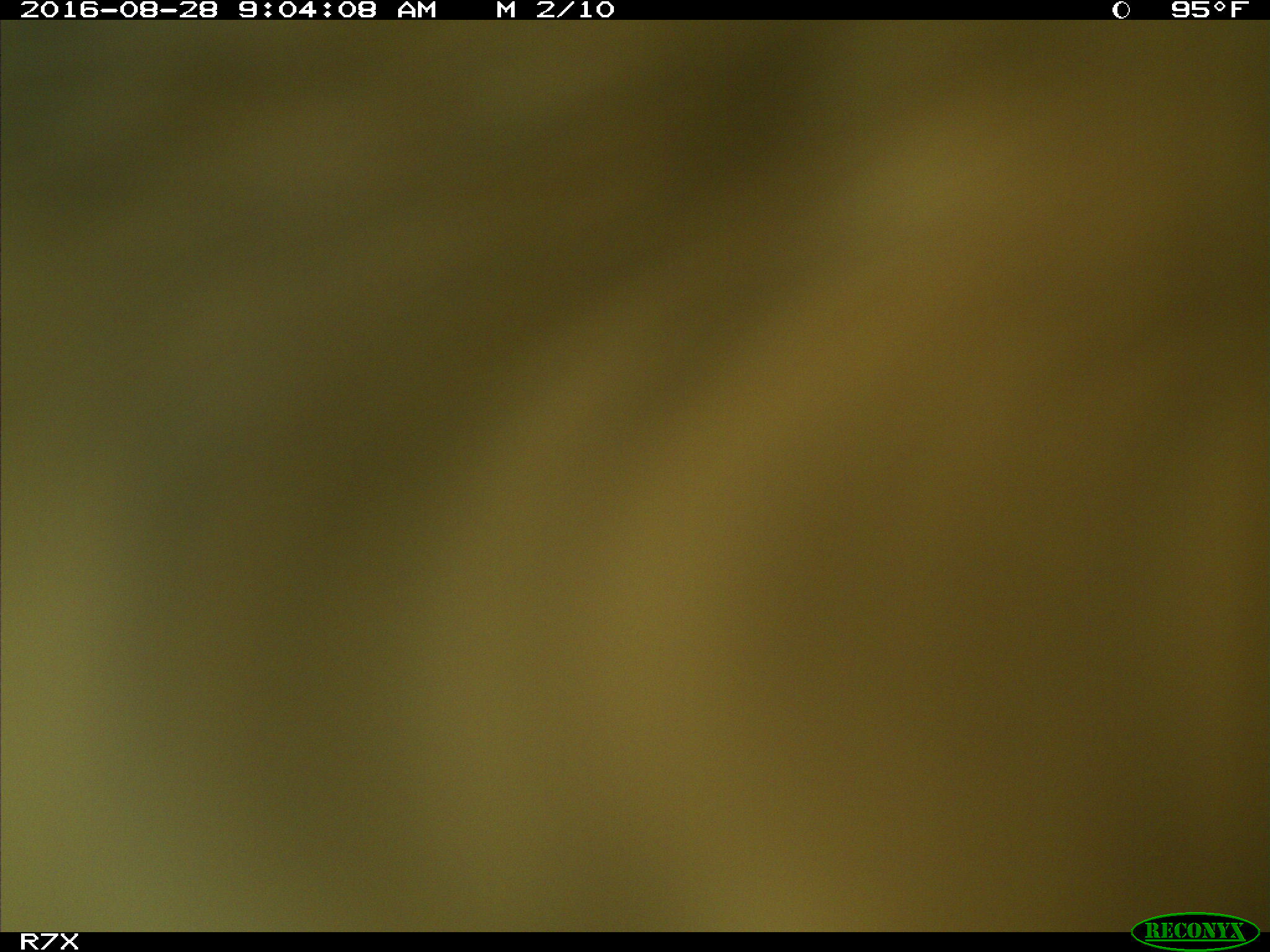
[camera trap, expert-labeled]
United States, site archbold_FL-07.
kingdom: Animalia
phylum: Chordata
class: Mammalia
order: Artiodactyla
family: Bovidae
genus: Bos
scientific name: Bos taurus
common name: domestic cow